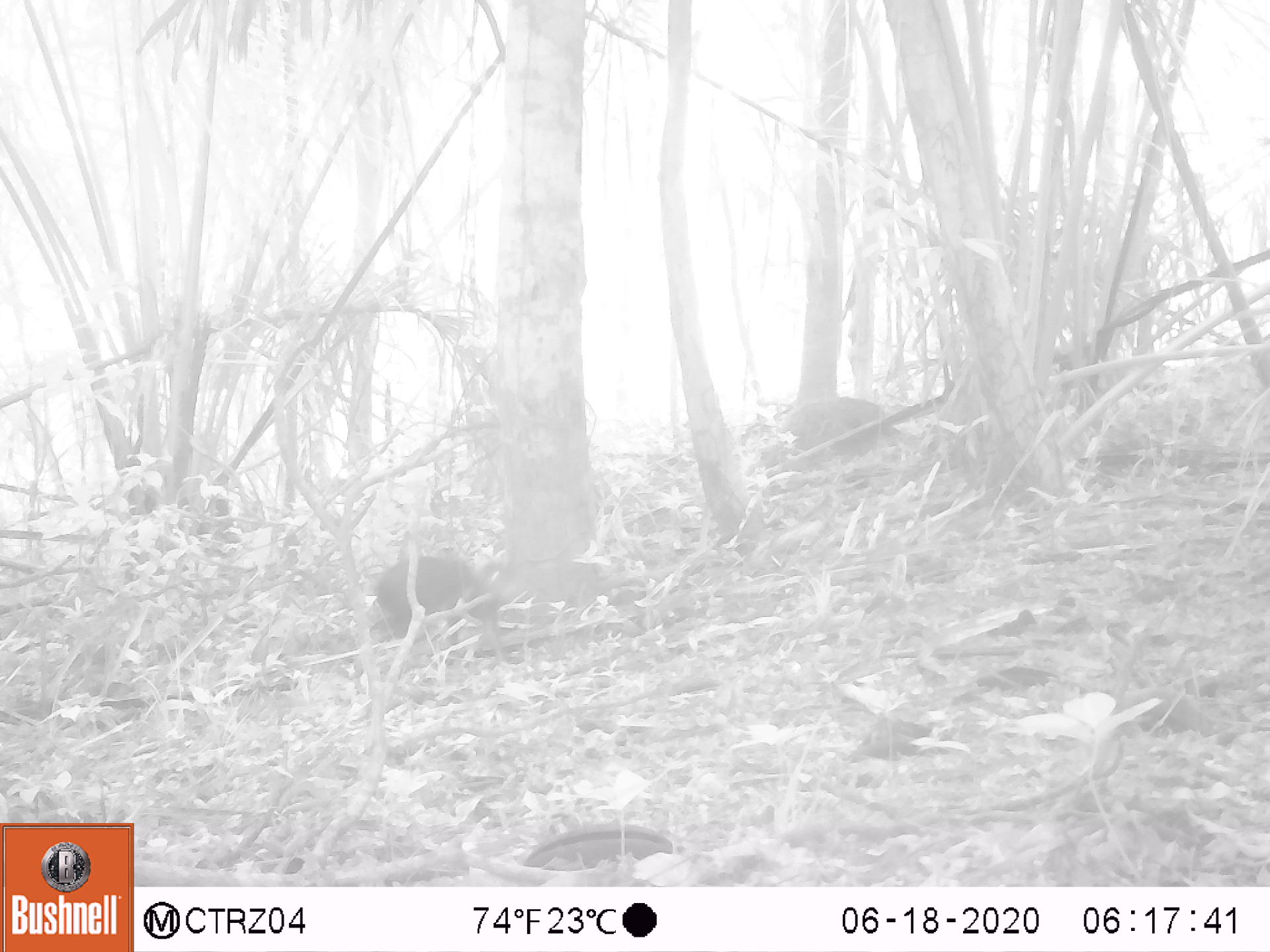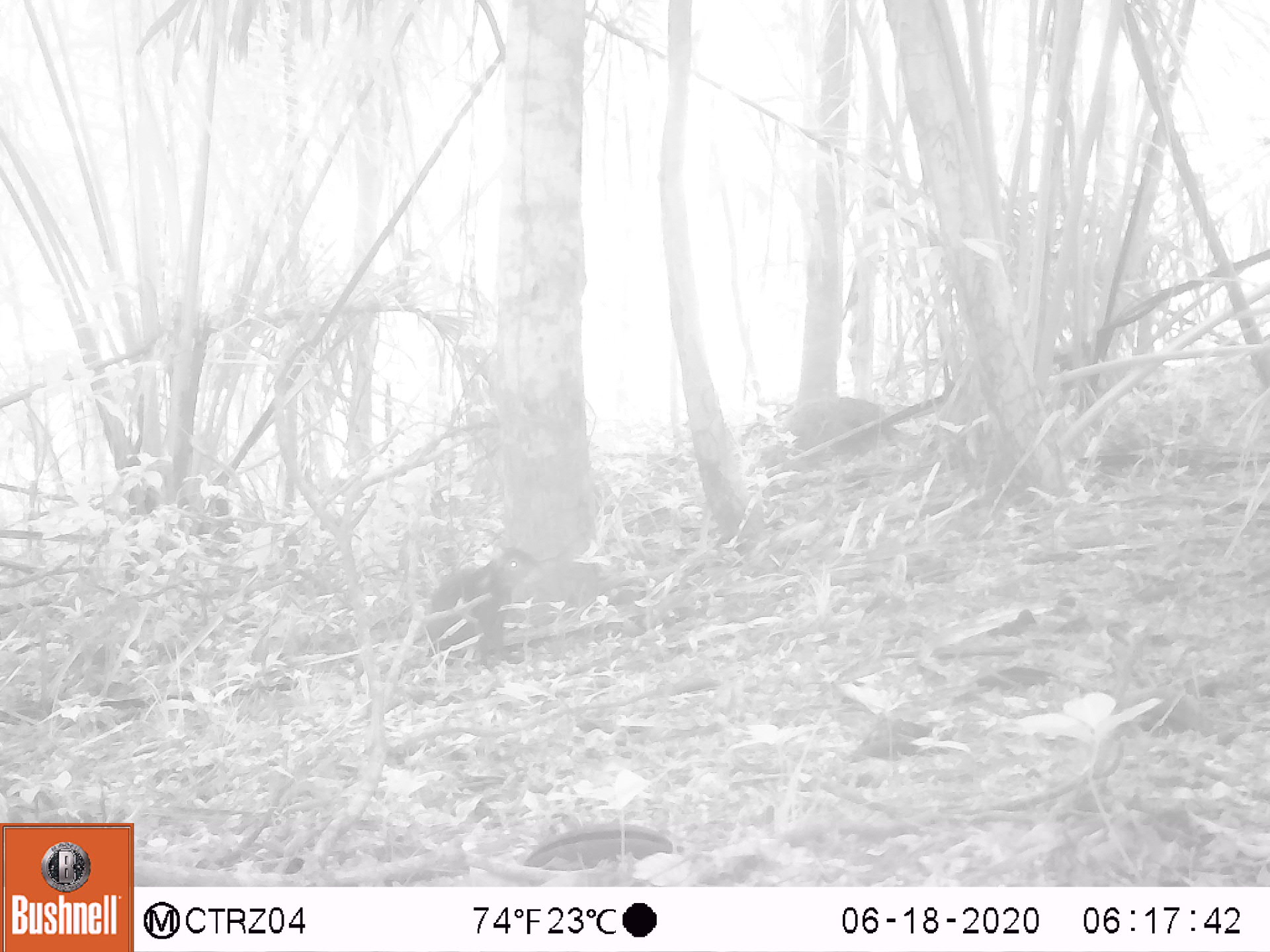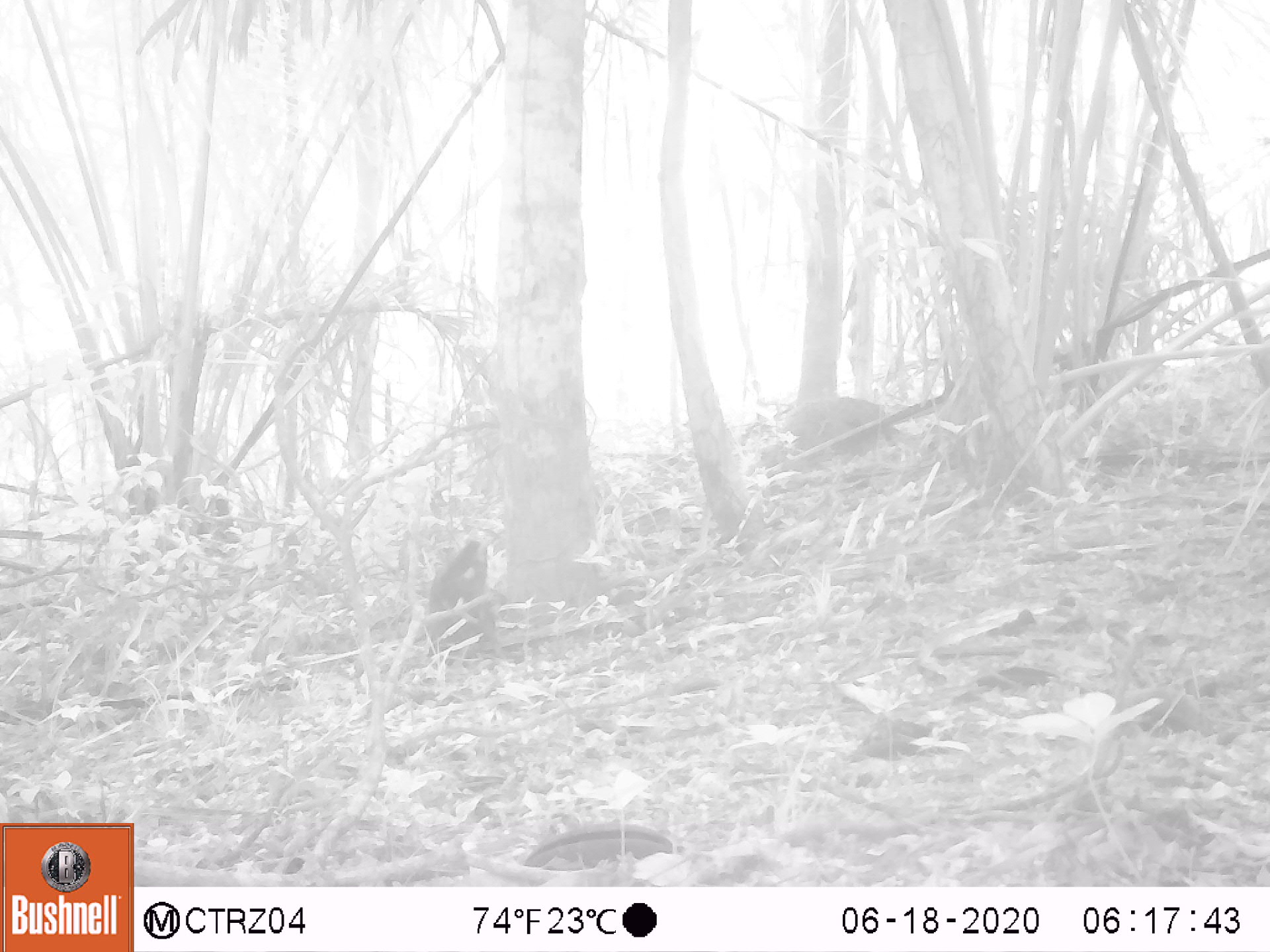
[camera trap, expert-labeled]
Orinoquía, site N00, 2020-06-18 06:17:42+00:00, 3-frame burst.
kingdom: Animalia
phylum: Chordata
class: Mammalia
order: Rodentia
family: Dasyproctidae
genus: Dasyprocta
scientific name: Dasyprocta fuliginosa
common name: black agouti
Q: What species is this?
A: Black agouti (Dasyprocta fuliginosa).